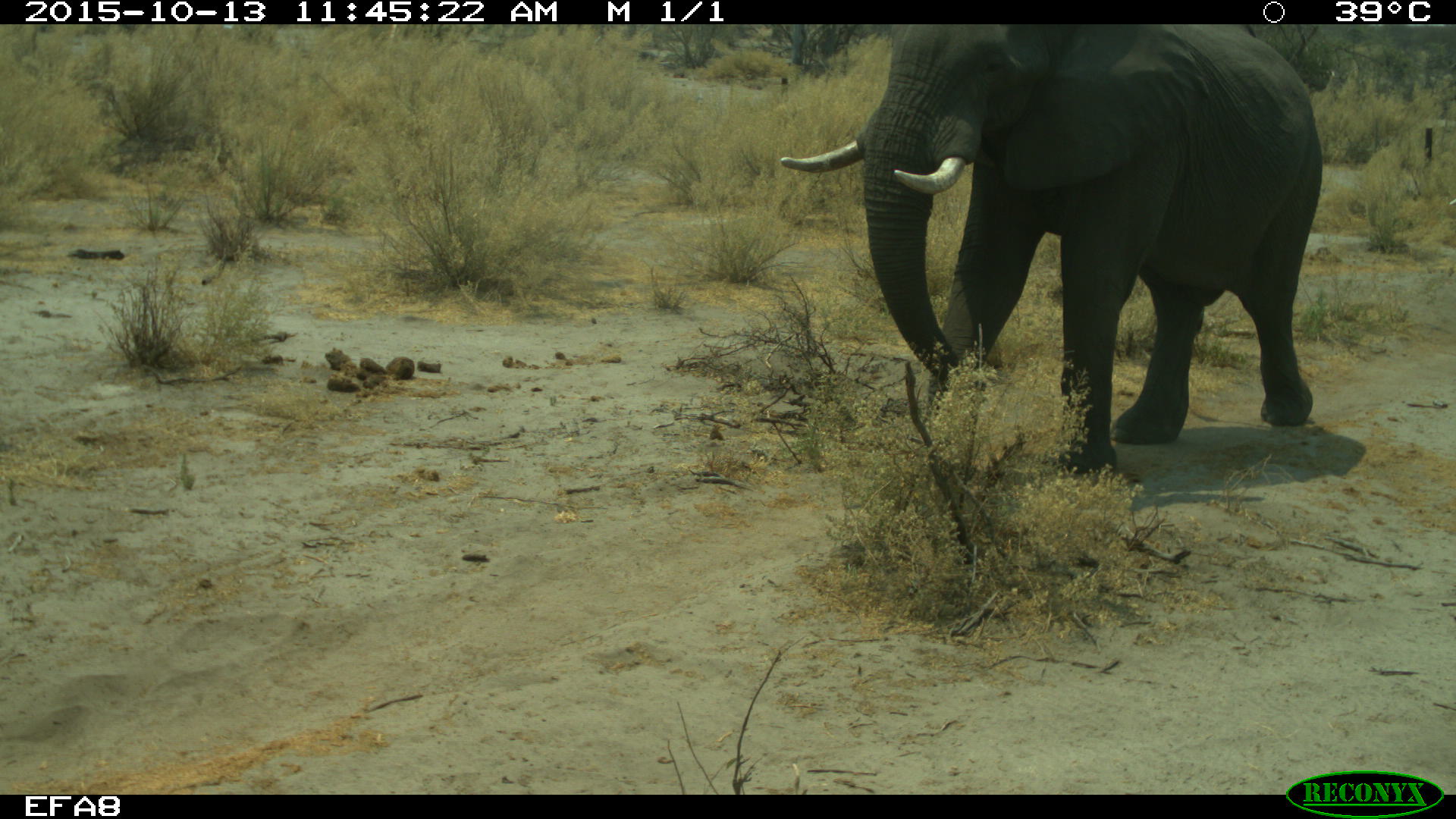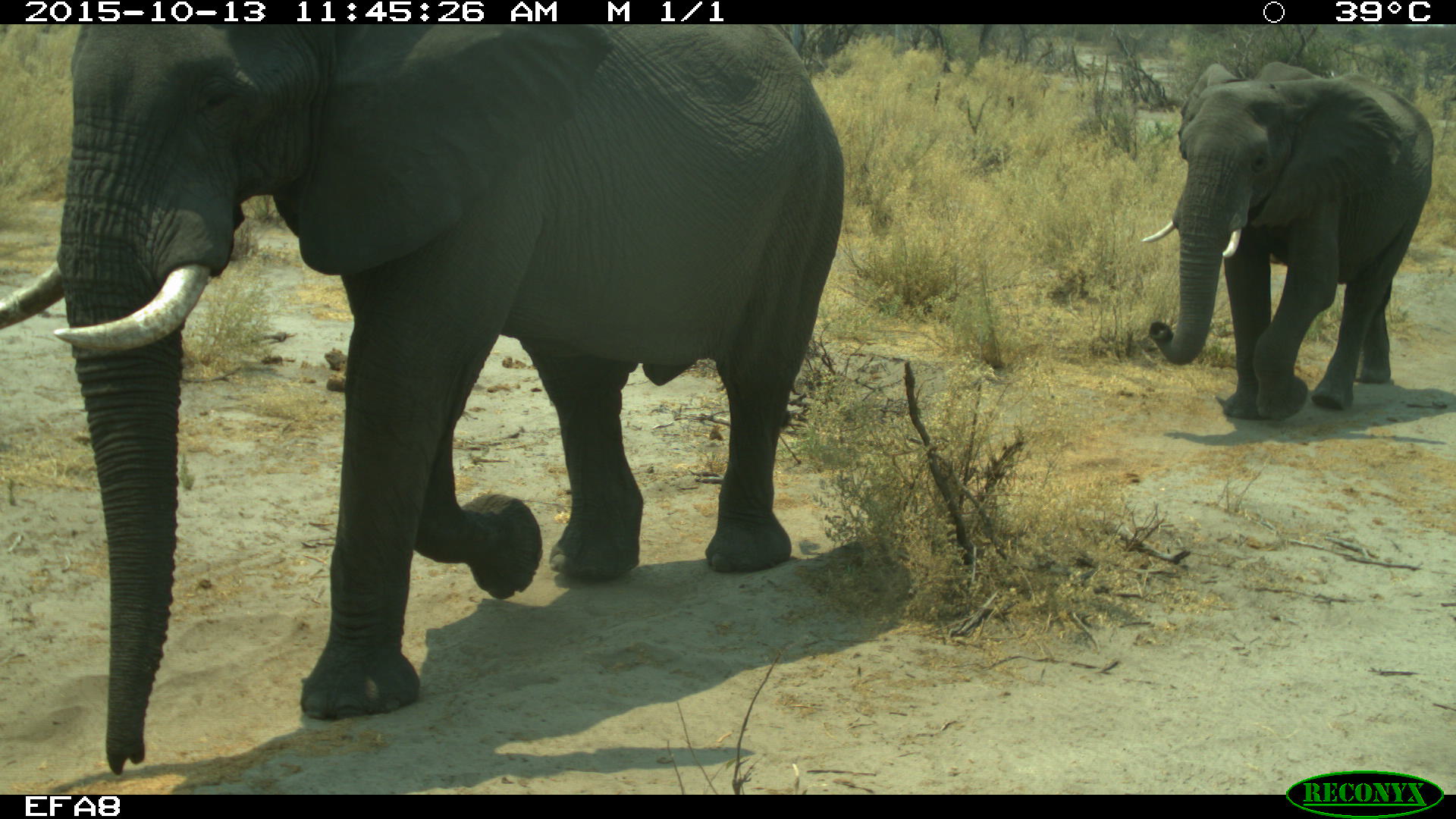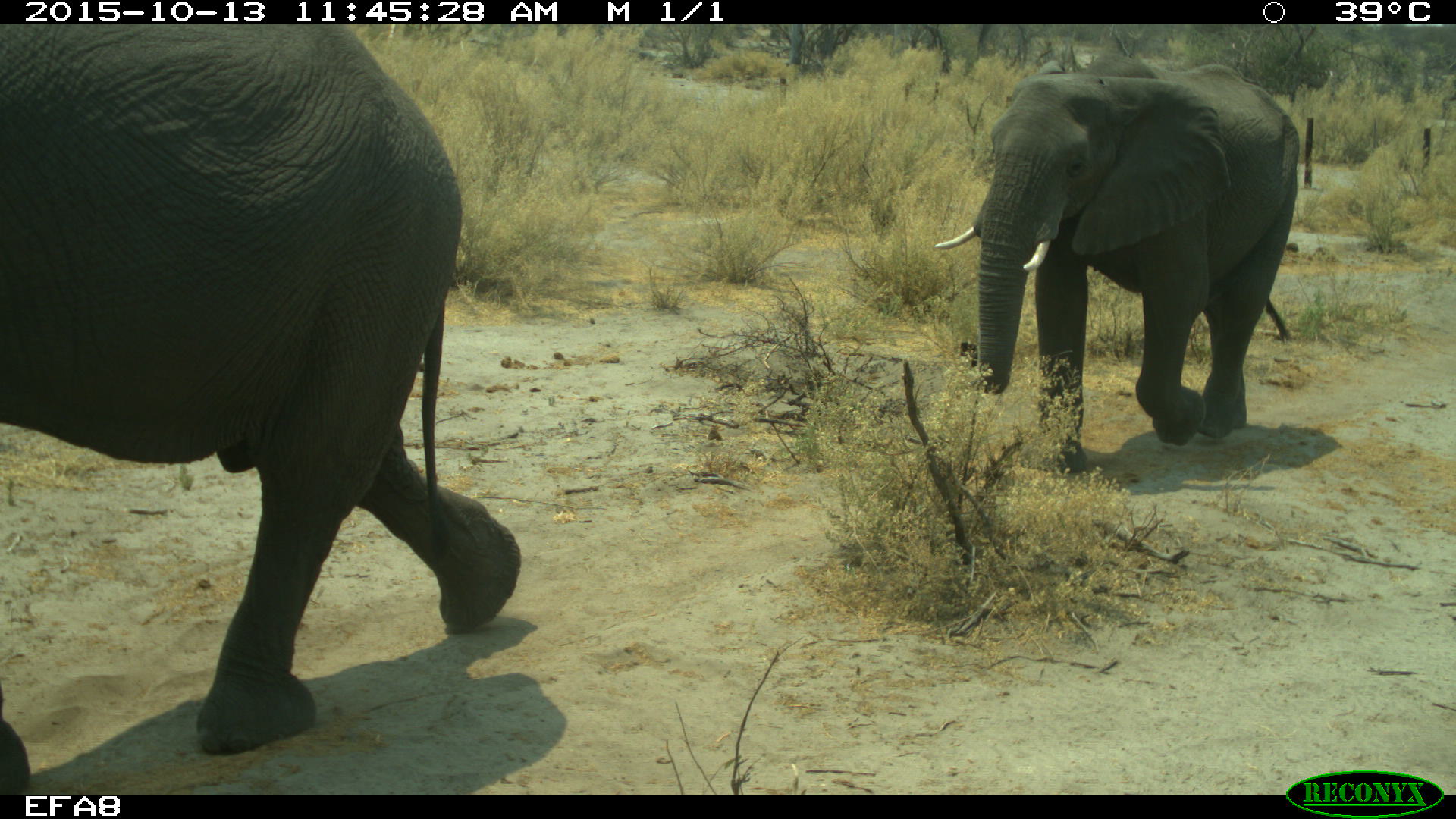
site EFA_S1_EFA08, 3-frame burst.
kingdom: Animalia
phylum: Chordata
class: Mammalia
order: Proboscidea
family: Elephantidae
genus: Loxodonta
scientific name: Loxodonta africana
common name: african bush elephant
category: elephant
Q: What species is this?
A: Elephant (african bush elephant) (Loxodonta africana).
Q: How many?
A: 2.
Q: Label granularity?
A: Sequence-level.